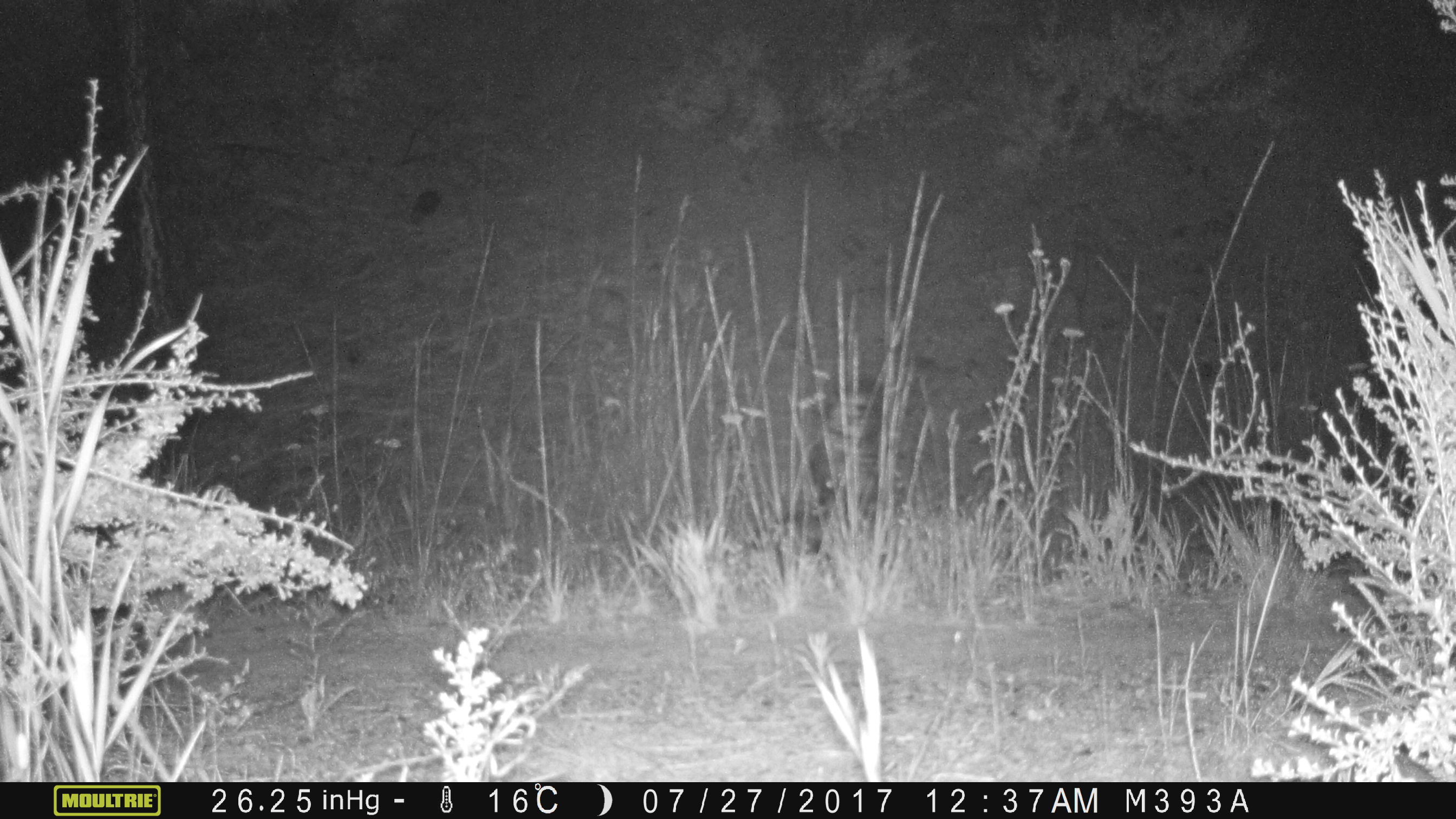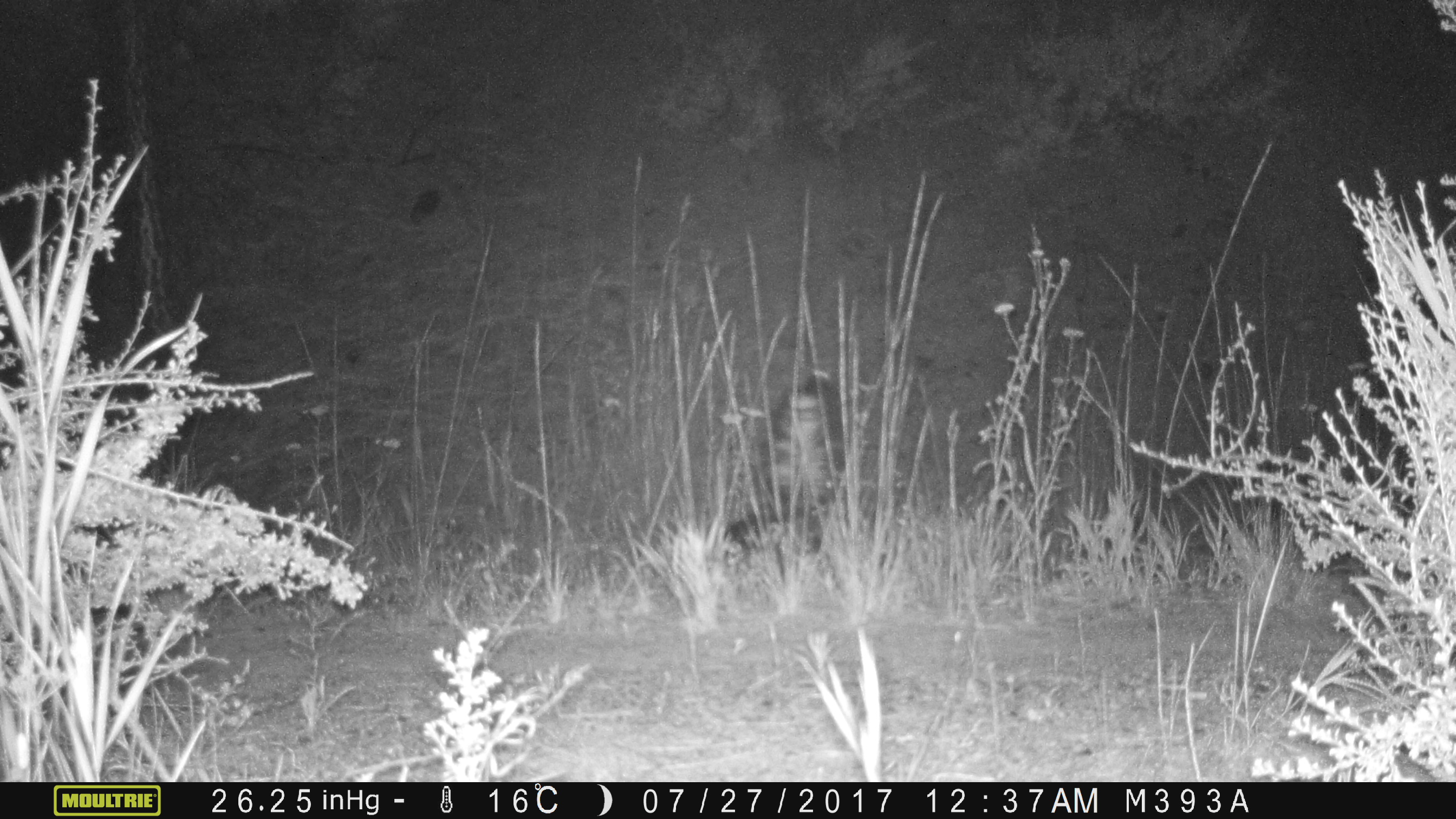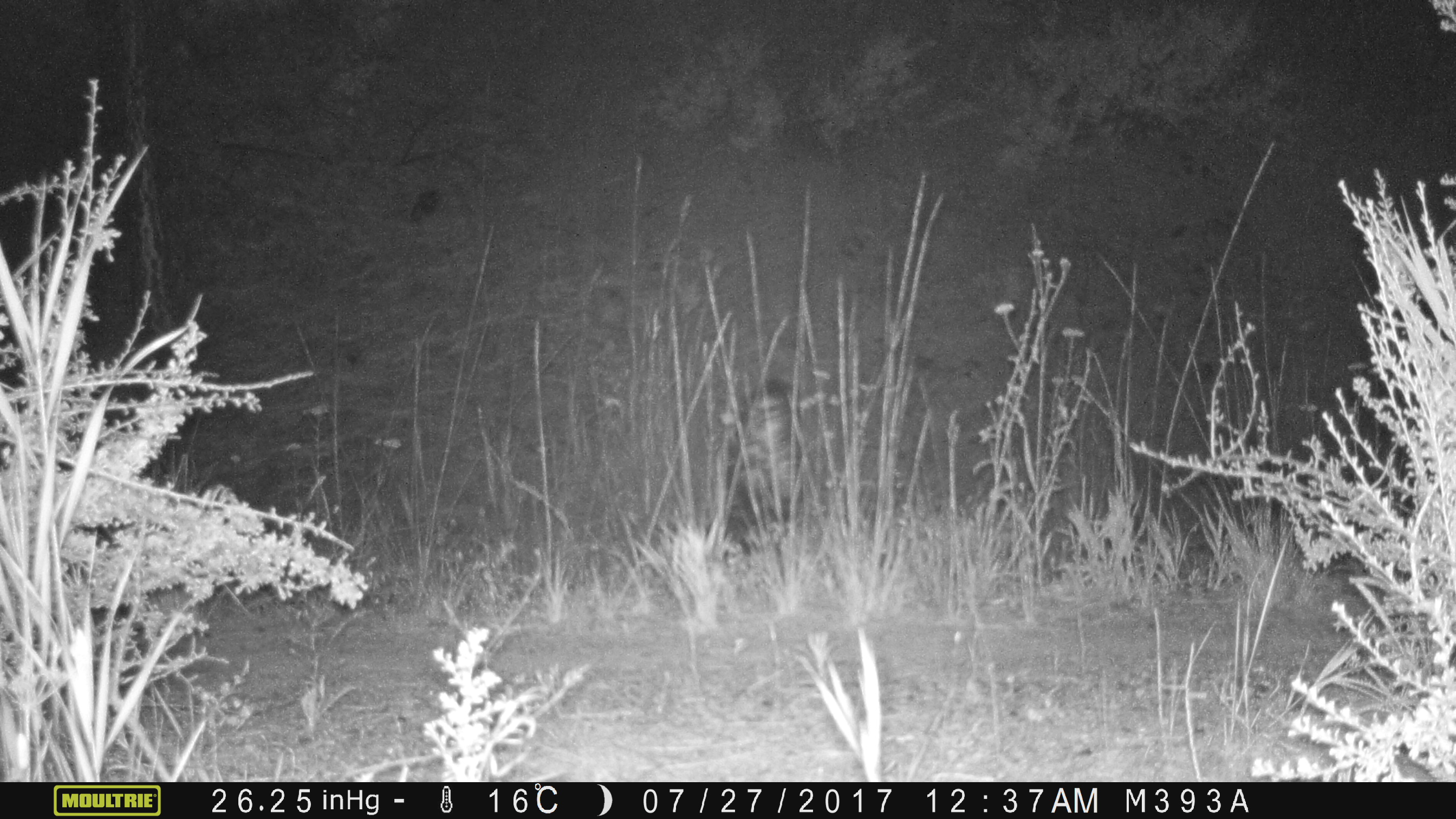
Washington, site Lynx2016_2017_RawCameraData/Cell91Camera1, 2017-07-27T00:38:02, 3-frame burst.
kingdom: Animalia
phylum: Chordata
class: Mammalia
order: Carnivora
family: Mephitidae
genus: Mephitis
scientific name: Mephitis mephitis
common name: striped skunk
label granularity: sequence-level